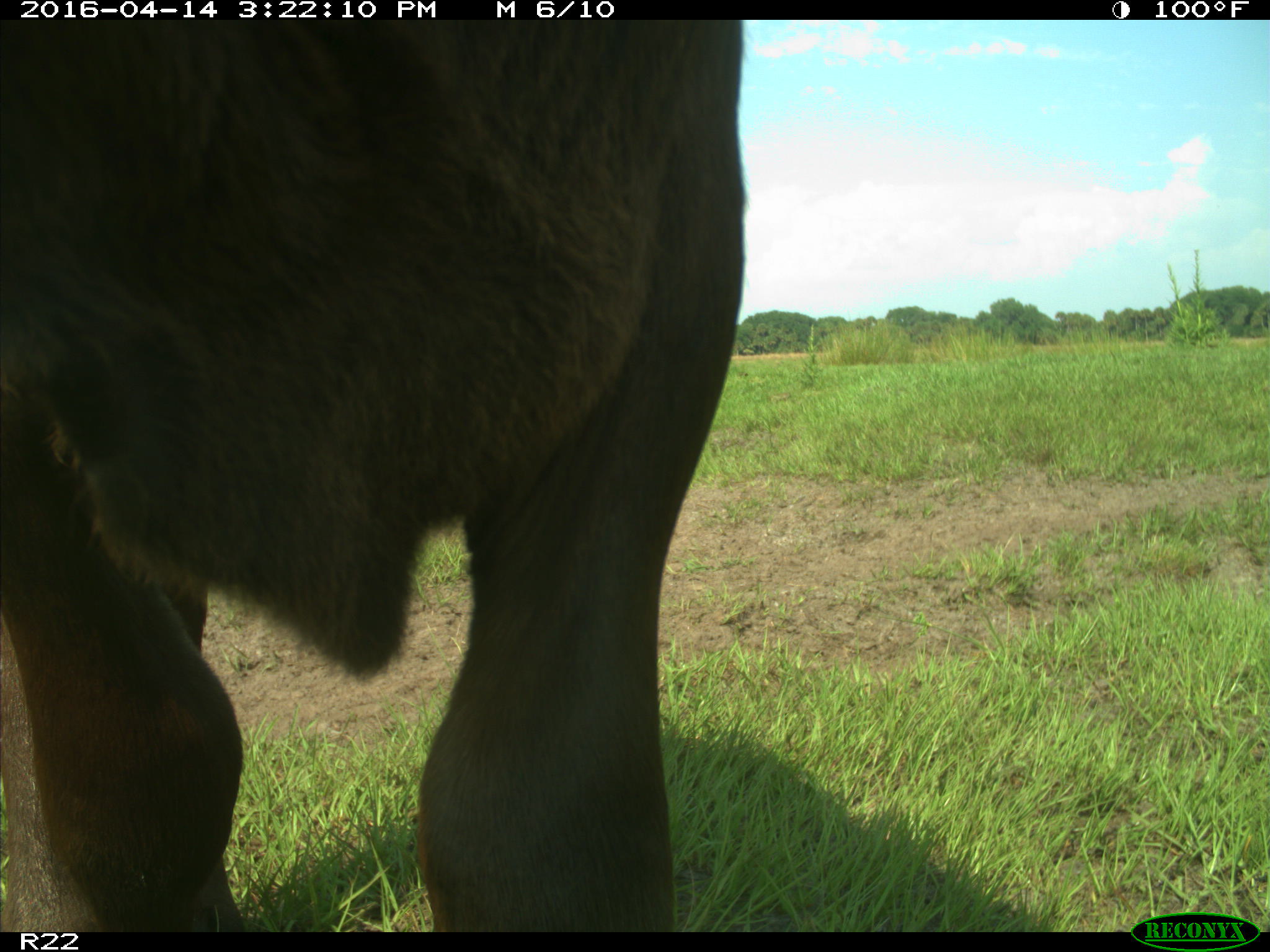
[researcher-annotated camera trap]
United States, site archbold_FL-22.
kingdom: Animalia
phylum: Chordata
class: Mammalia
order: Artiodactyla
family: Bovidae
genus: Bos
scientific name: Bos taurus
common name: domestic cow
Bos taurus (domestic cow).